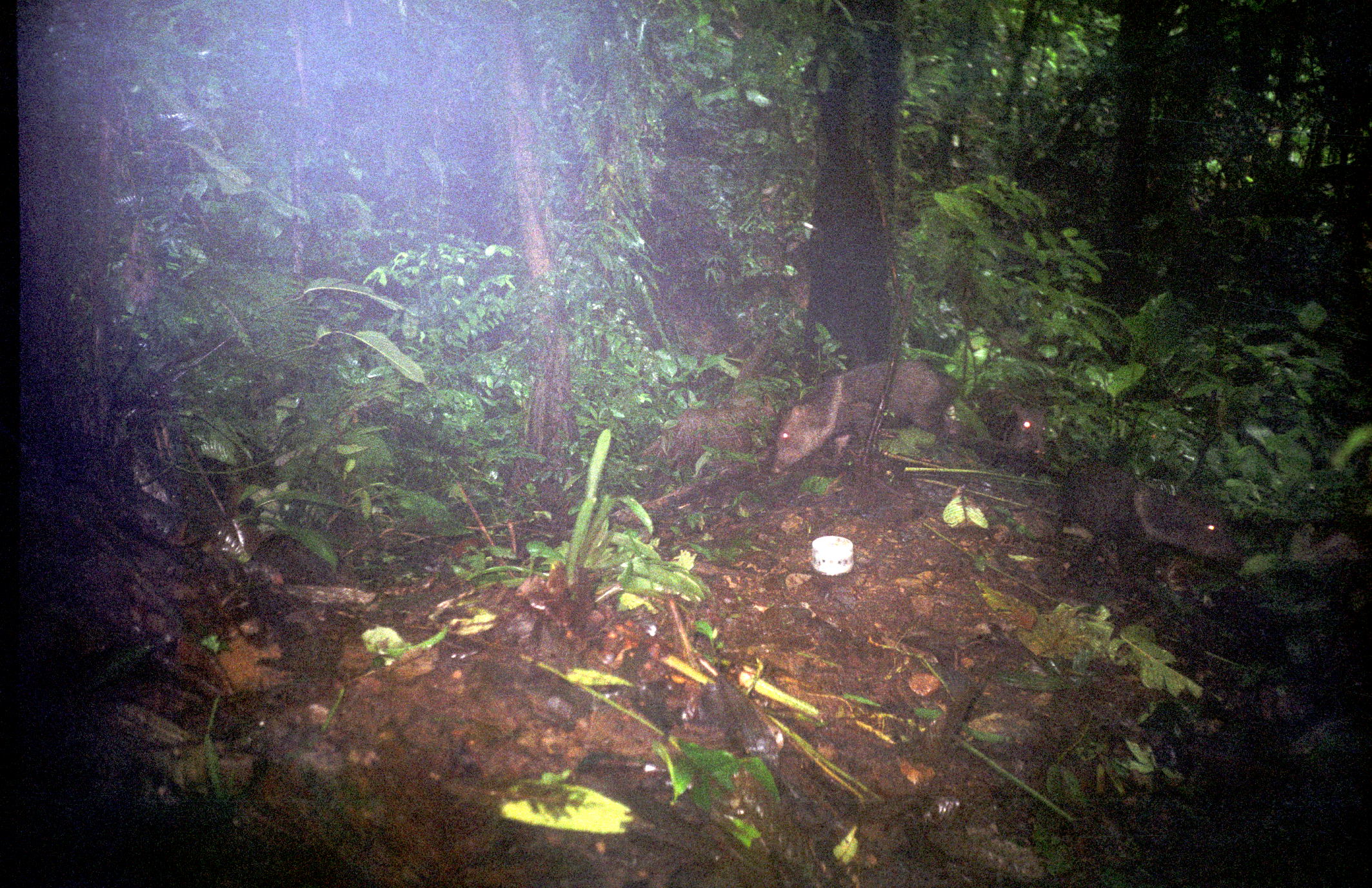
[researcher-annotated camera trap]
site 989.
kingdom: Animalia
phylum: Chordata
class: Mammalia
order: Artiodactyla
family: Tayassuidae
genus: Pecari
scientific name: Pecari tajacu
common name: collared peccary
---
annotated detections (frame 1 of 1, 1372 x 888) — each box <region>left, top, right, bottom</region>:
pecari tajacu: <region>773, 359, 957, 473</region>; <region>1064, 461, 1230, 567</region>; <region>1006, 404, 1048, 454</region>